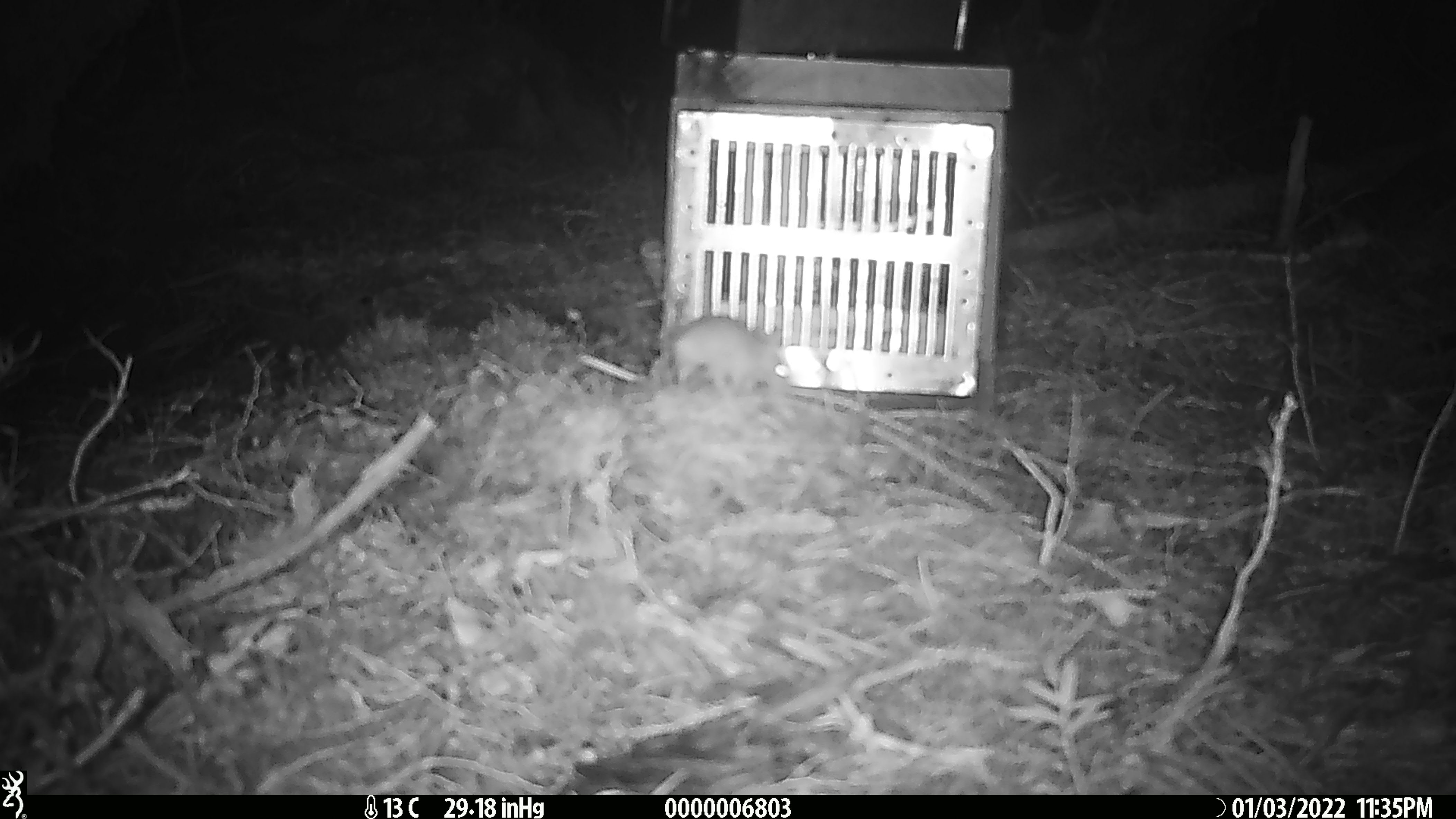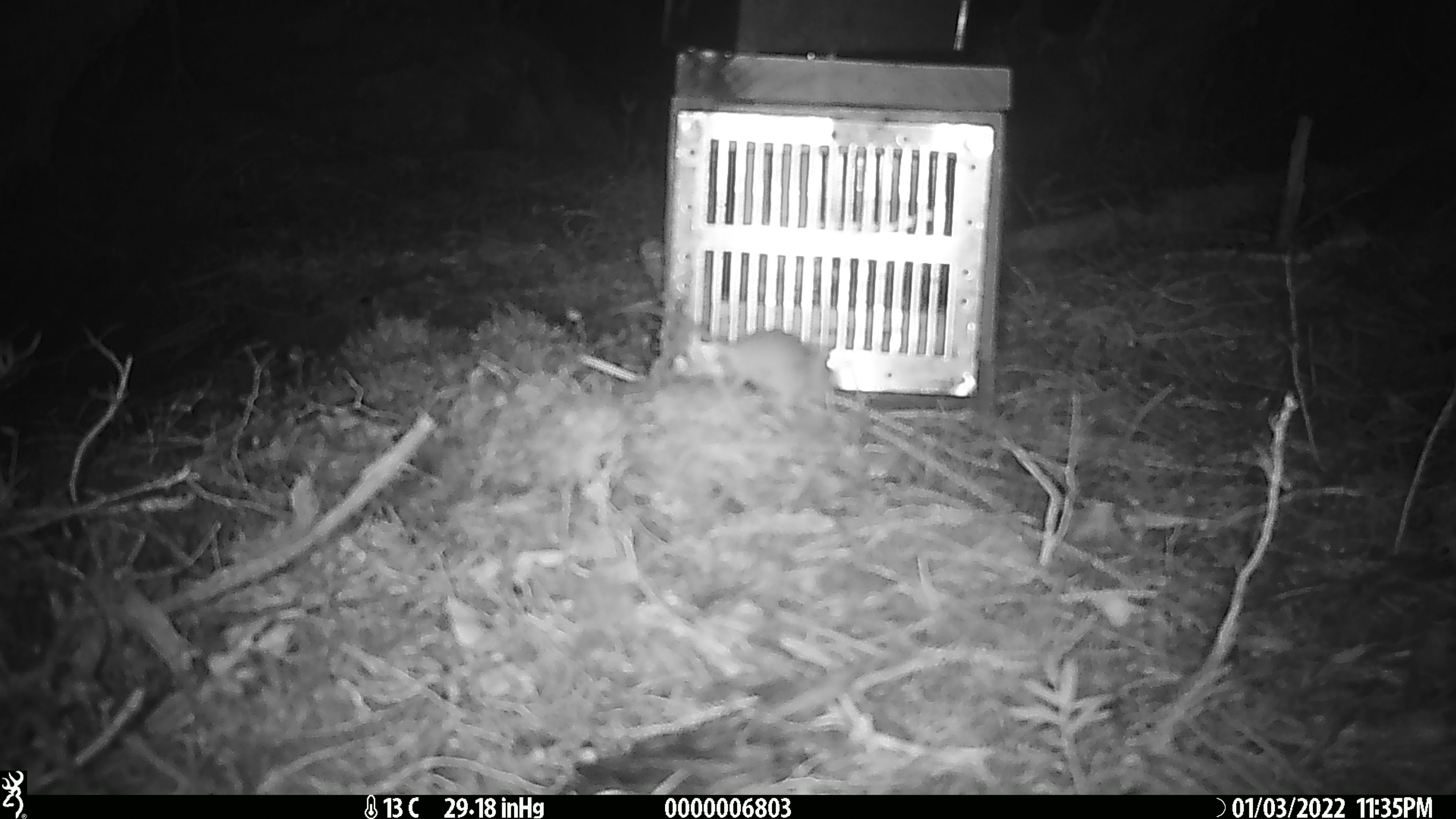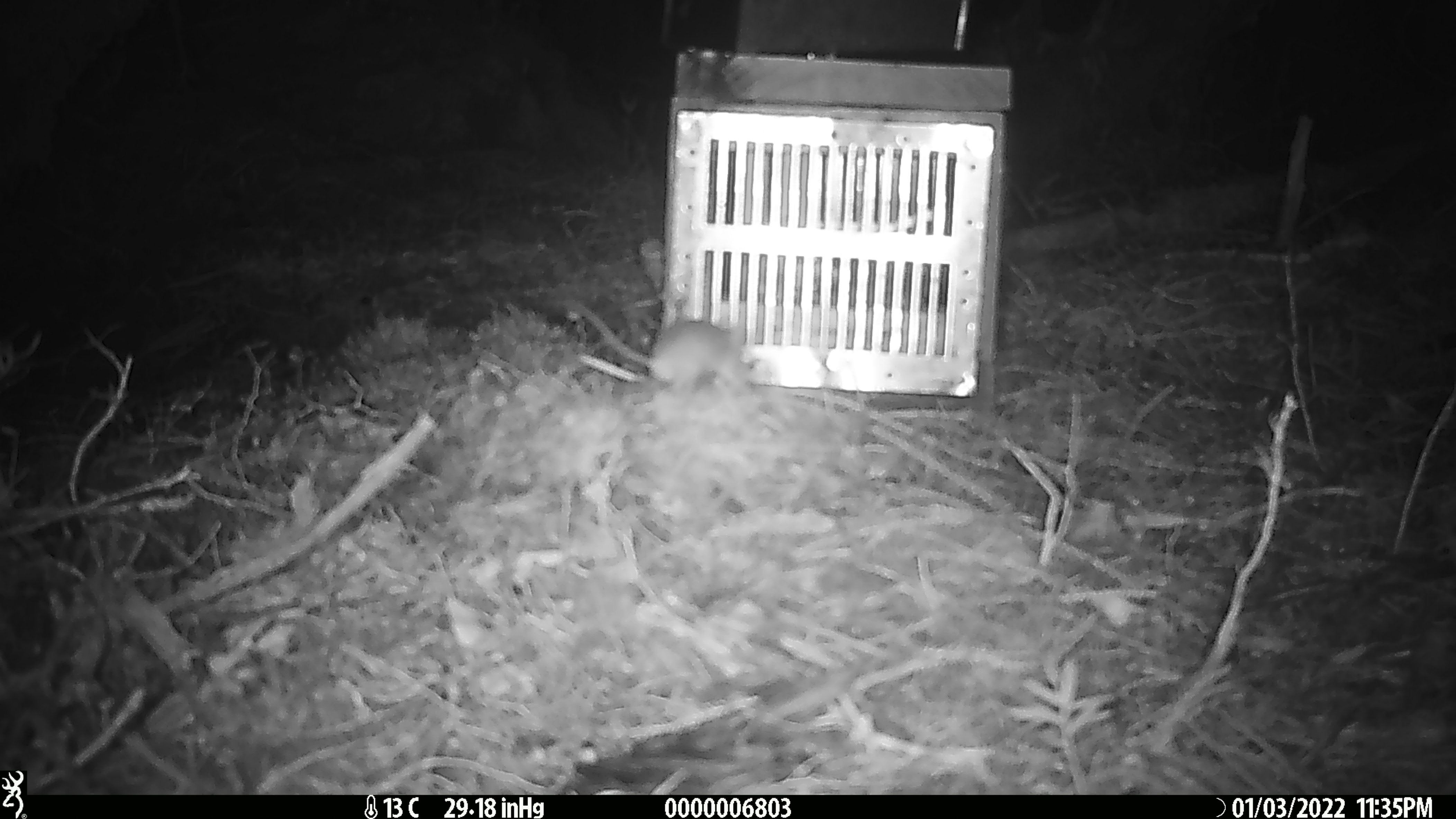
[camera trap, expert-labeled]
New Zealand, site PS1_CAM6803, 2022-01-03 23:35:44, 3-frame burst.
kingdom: Animalia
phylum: Chordata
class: Mammalia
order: Rodentia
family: Muridae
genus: Mus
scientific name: Mus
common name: mouse